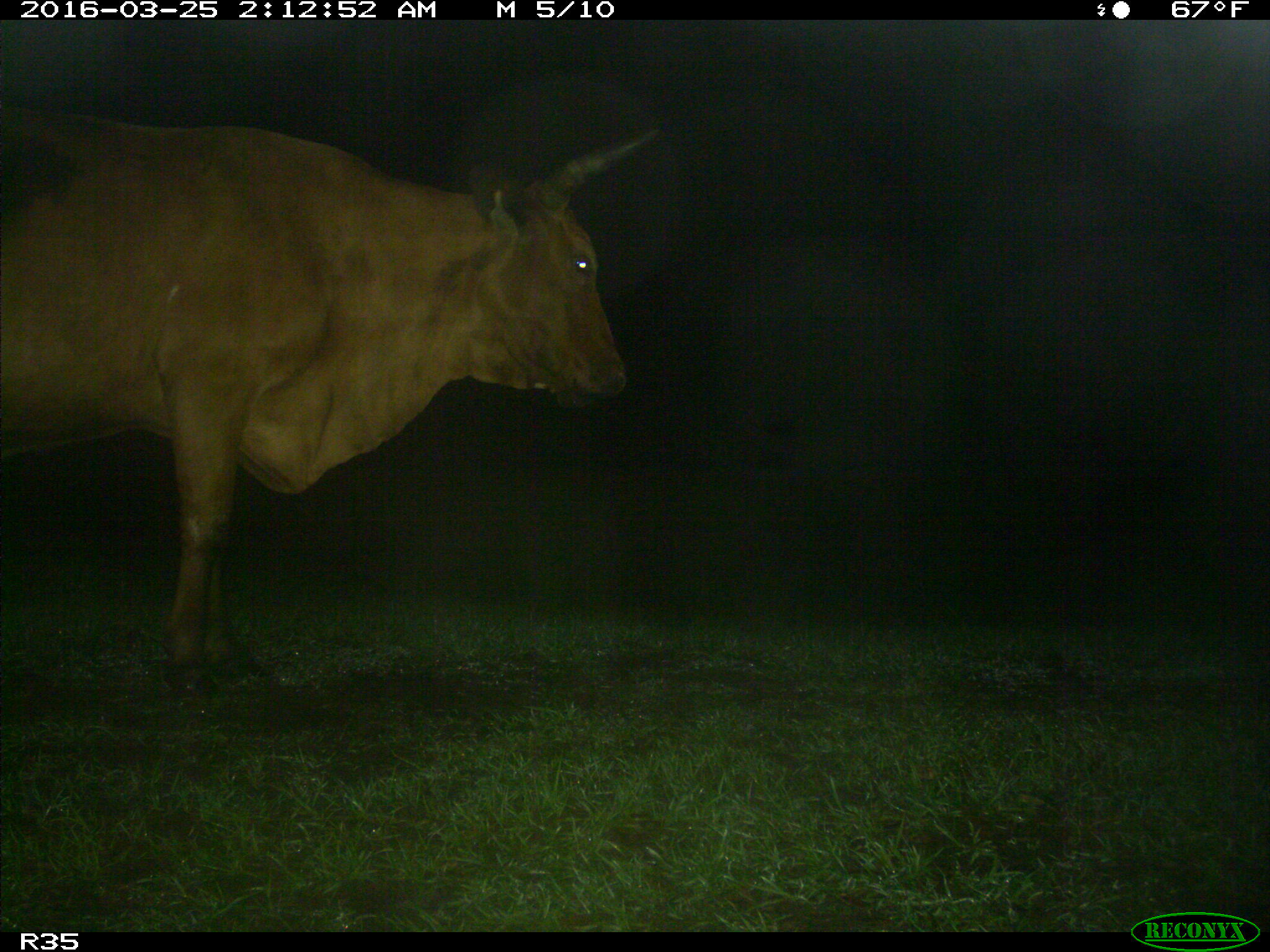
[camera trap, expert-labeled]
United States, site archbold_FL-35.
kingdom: Animalia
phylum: Chordata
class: Mammalia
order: Artiodactyla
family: Bovidae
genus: Bos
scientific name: Bos taurus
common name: domestic cow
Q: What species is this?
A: Bos taurus (domestic cow).